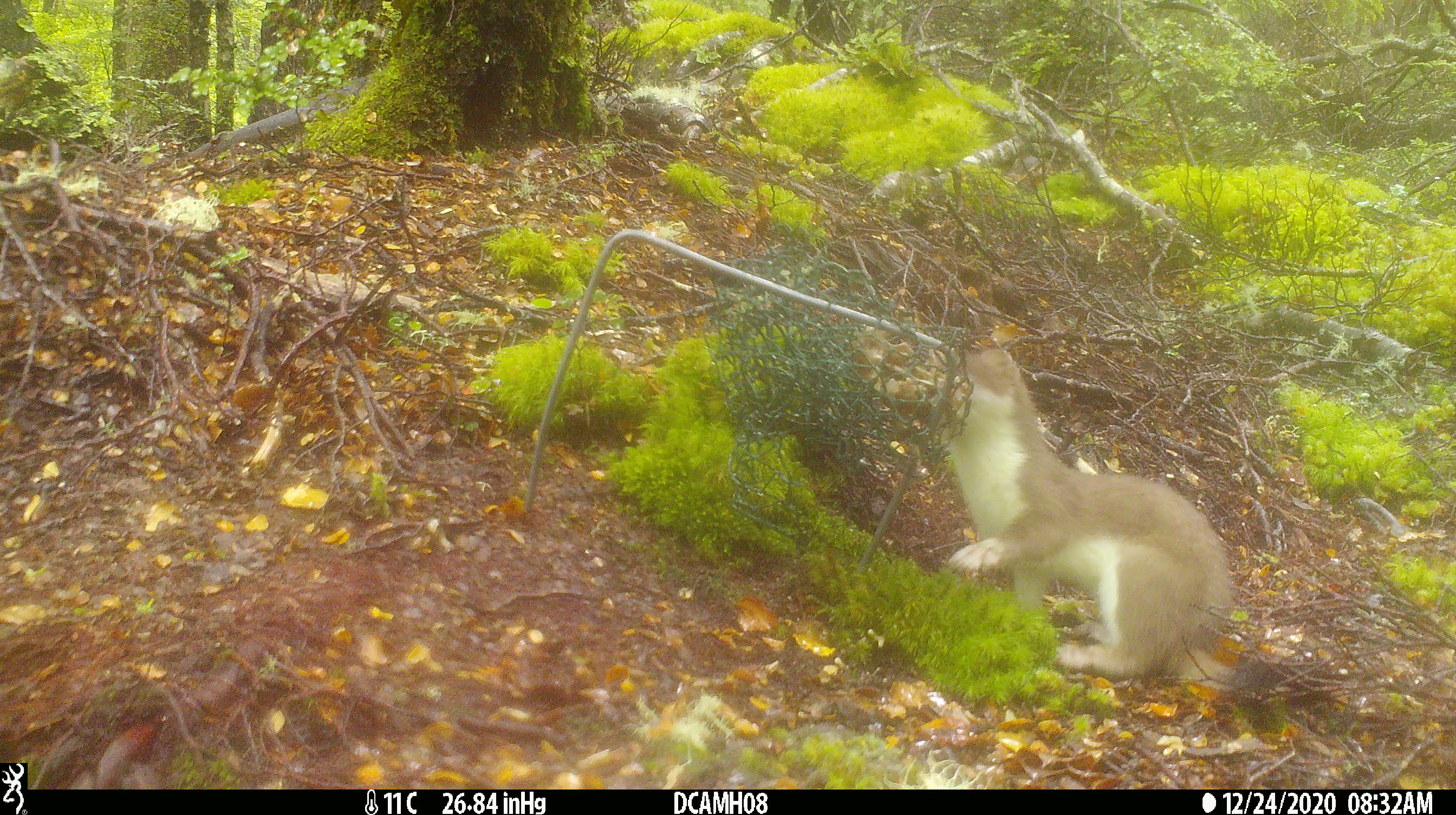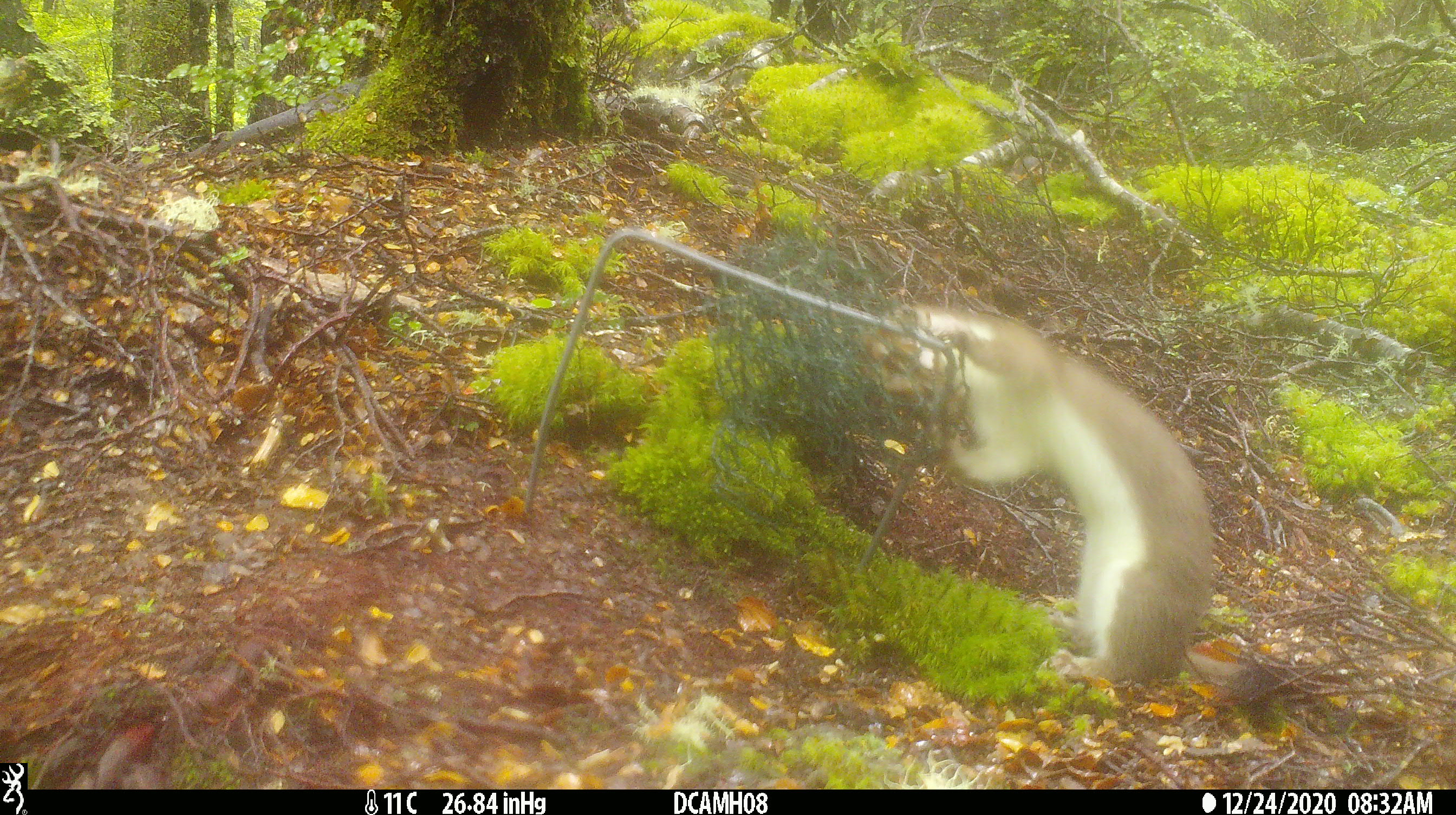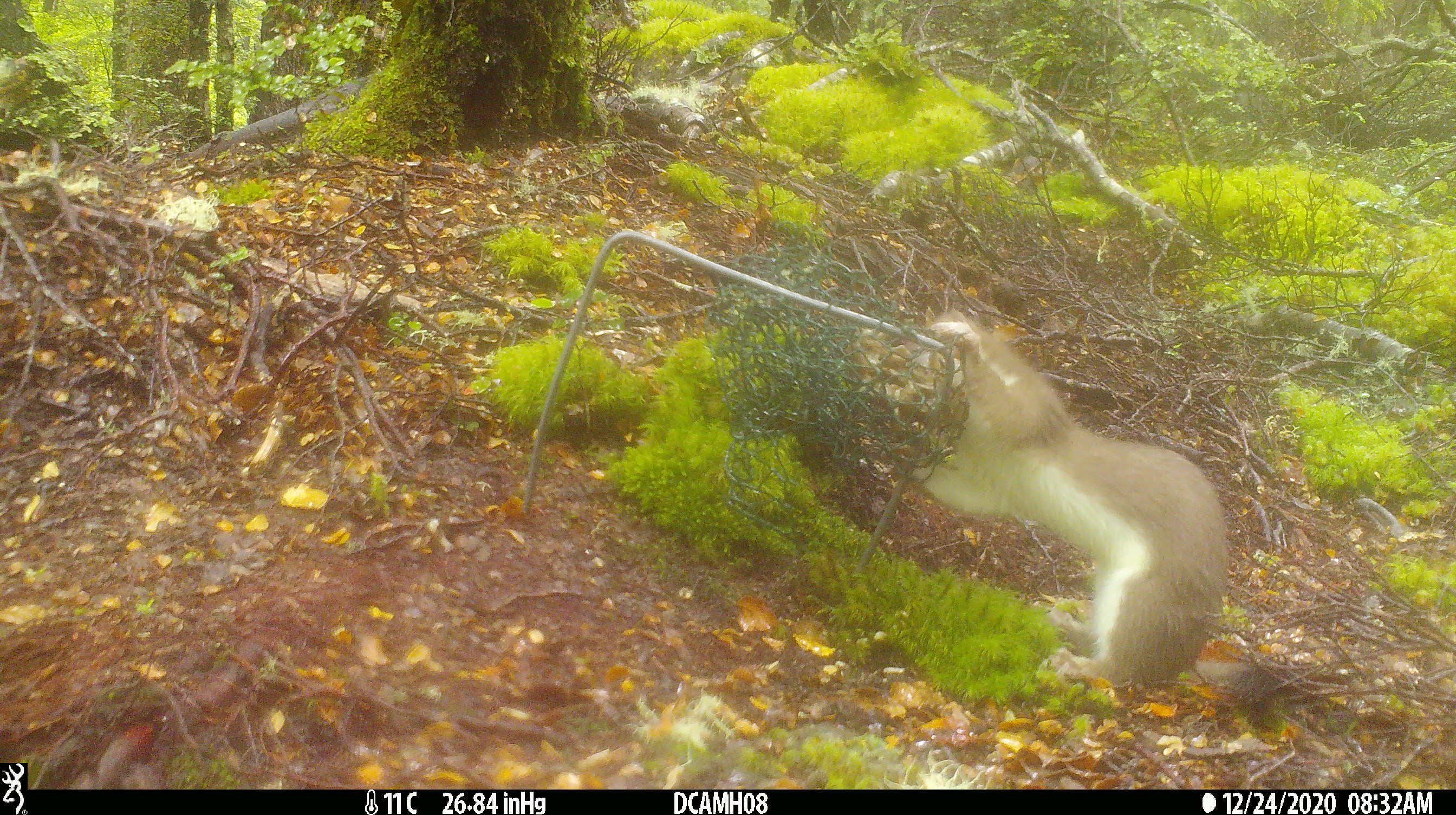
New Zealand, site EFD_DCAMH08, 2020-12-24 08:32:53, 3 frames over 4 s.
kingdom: Animalia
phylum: Chordata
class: Mammalia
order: Carnivora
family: Mustelidae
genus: Mustela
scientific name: Mustela erminea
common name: stoat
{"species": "stoat (Mustela erminea)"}